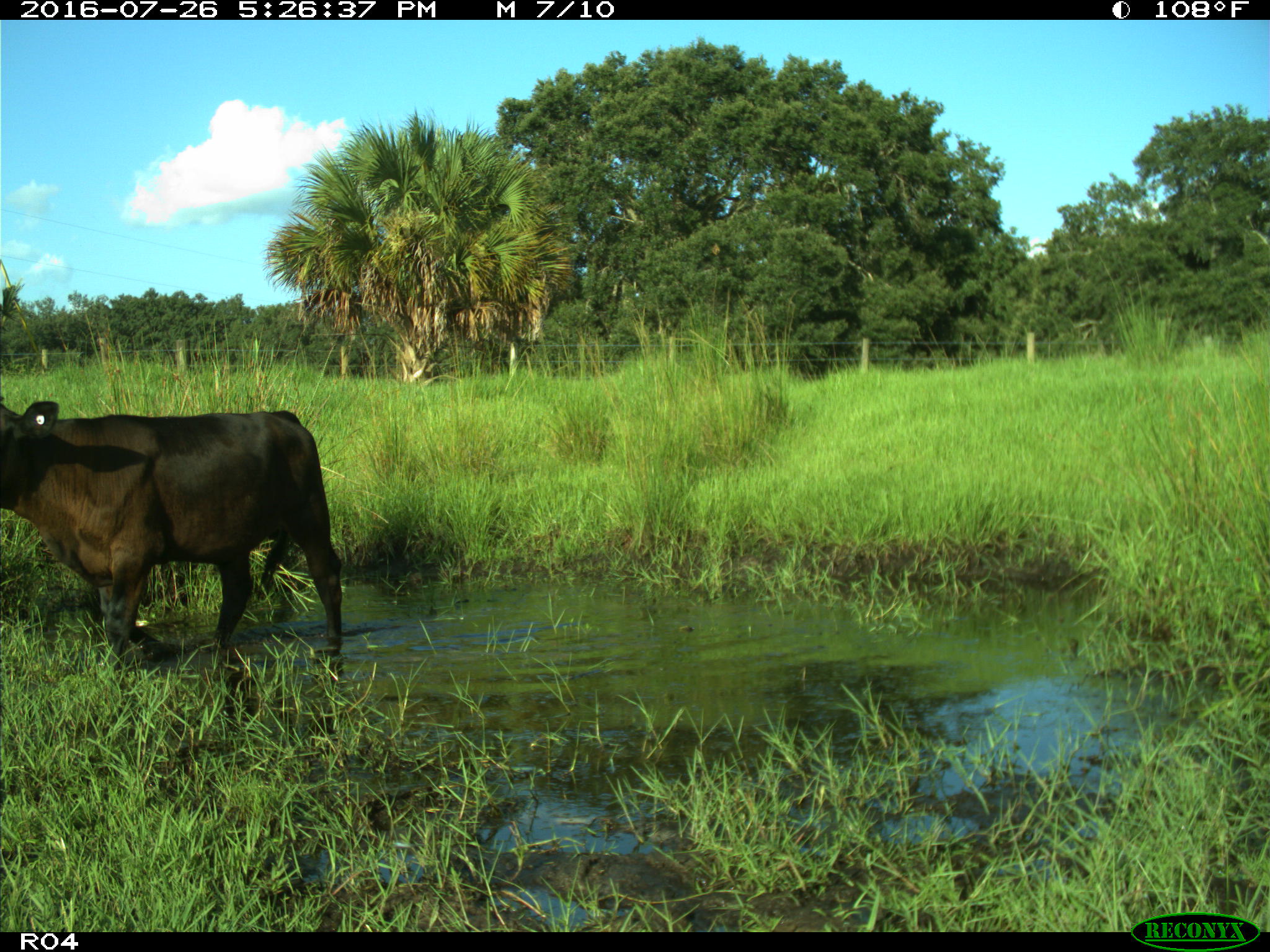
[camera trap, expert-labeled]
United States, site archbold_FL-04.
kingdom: Animalia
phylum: Chordata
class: Mammalia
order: Artiodactyla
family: Bovidae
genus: Bos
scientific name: Bos taurus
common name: domestic cow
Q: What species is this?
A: Bos taurus (domestic cow).